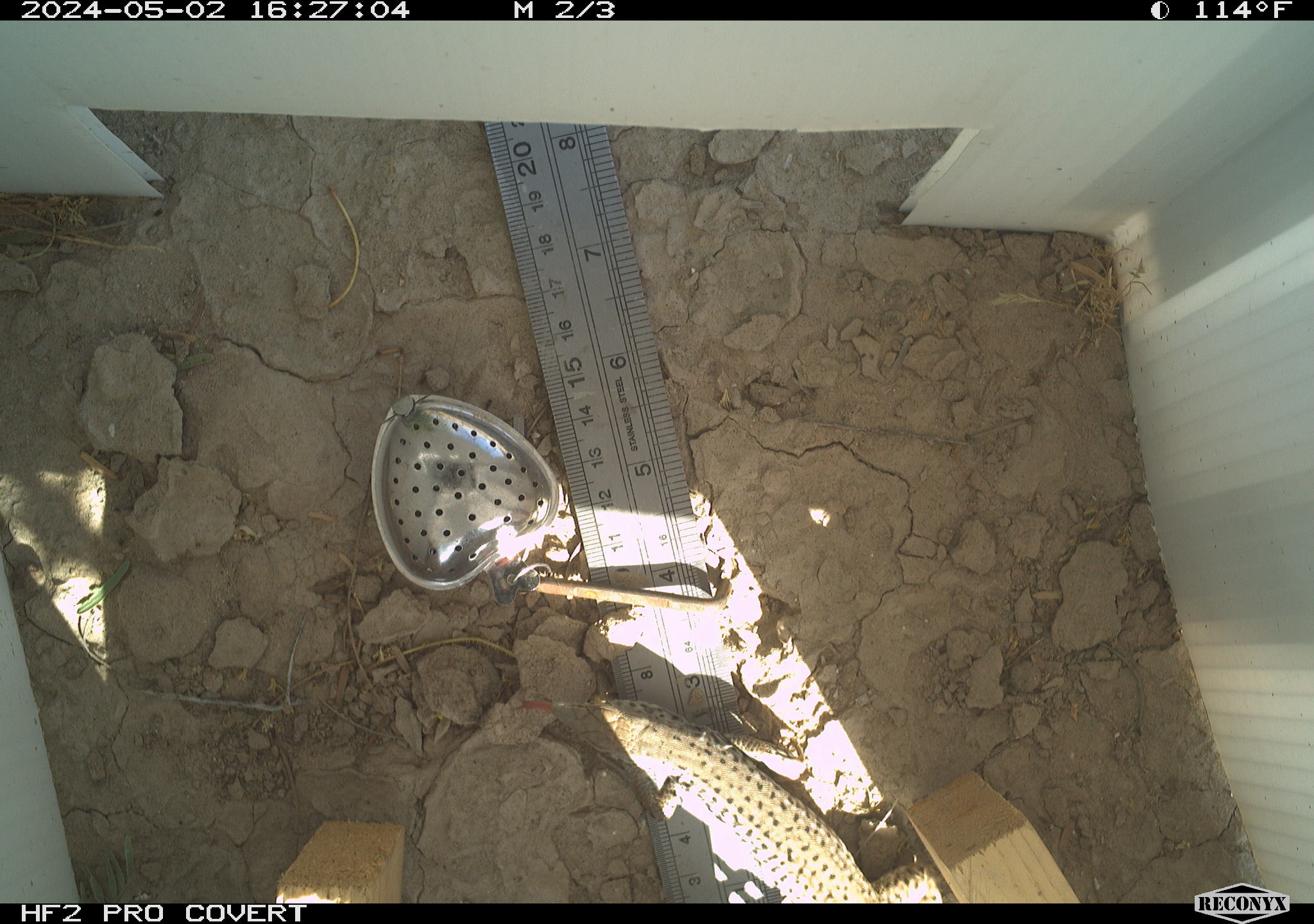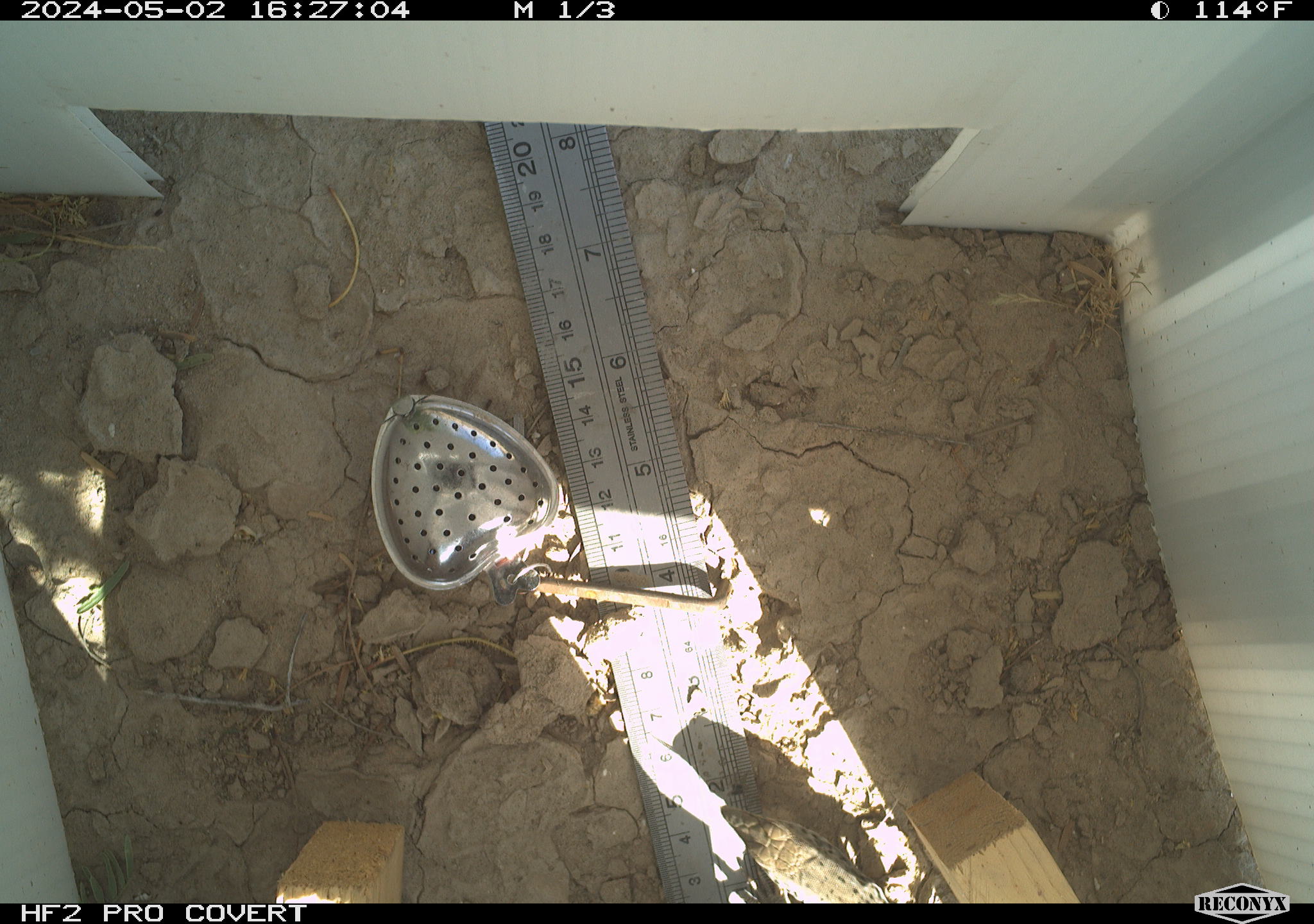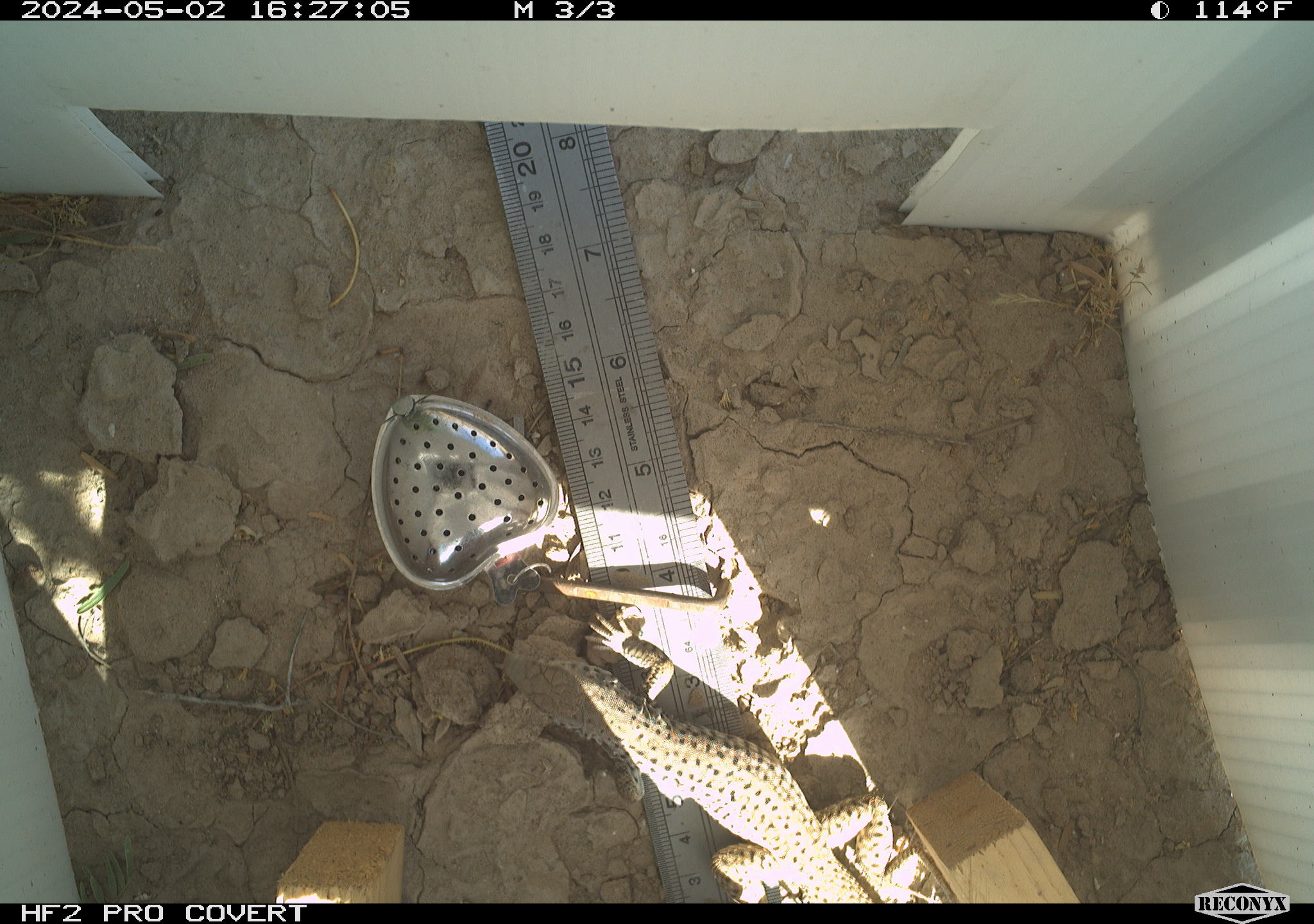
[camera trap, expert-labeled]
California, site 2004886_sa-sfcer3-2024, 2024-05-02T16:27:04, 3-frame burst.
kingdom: Animalia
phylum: Chordata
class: Reptilia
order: Squamata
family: Teiidae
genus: Aspidoscelis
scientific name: Aspidoscelis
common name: whiptail lizards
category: aspidoscelis species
Aspidoscelis species (whiptail lizards) (Aspidoscelis).